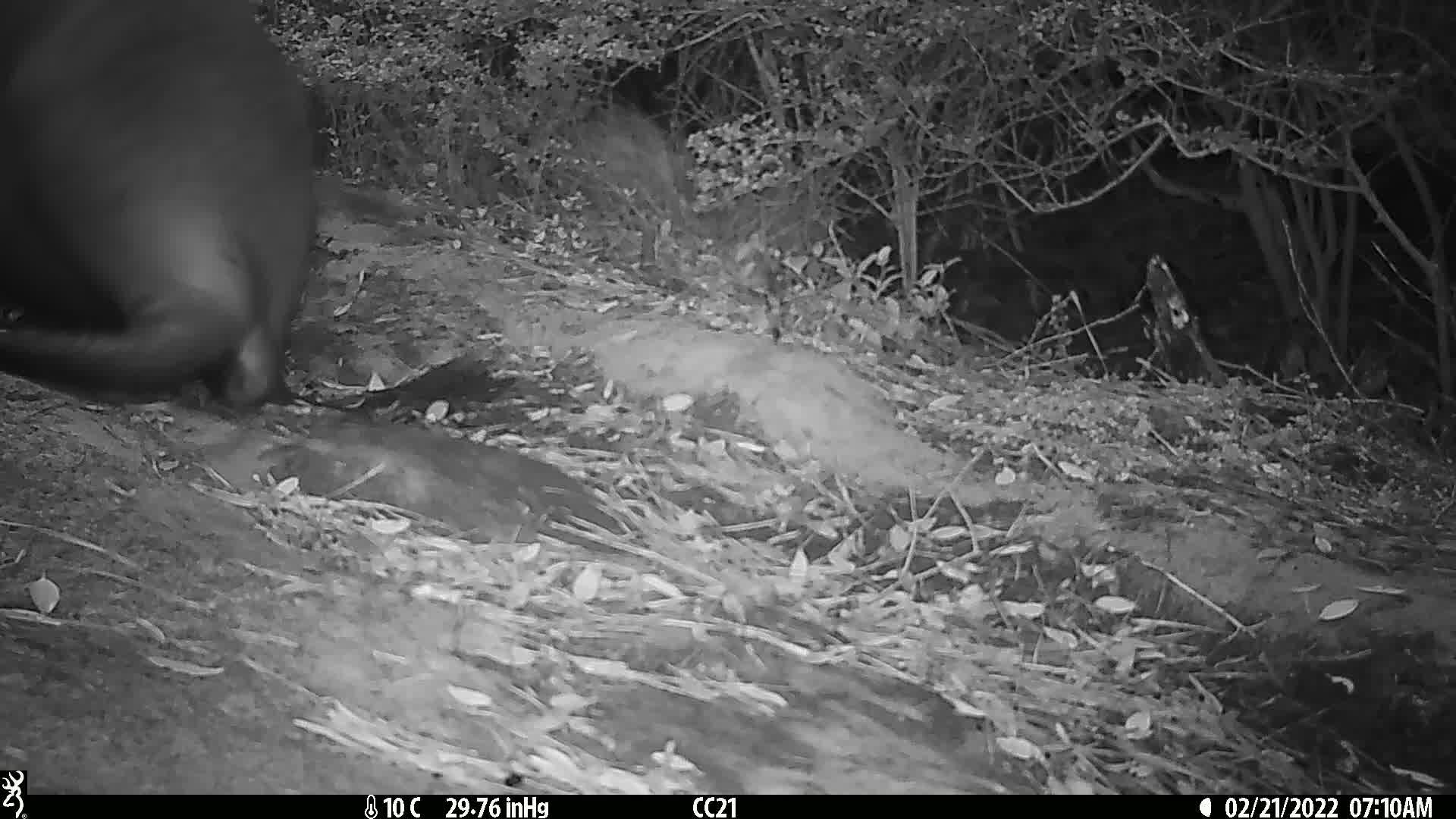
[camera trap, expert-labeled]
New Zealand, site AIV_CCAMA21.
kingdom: Animalia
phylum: Chordata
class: Mammalia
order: Carnivora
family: Otariidae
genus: Phocarctos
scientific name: Phocarctos hookeri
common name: new zealand sea lion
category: sealion